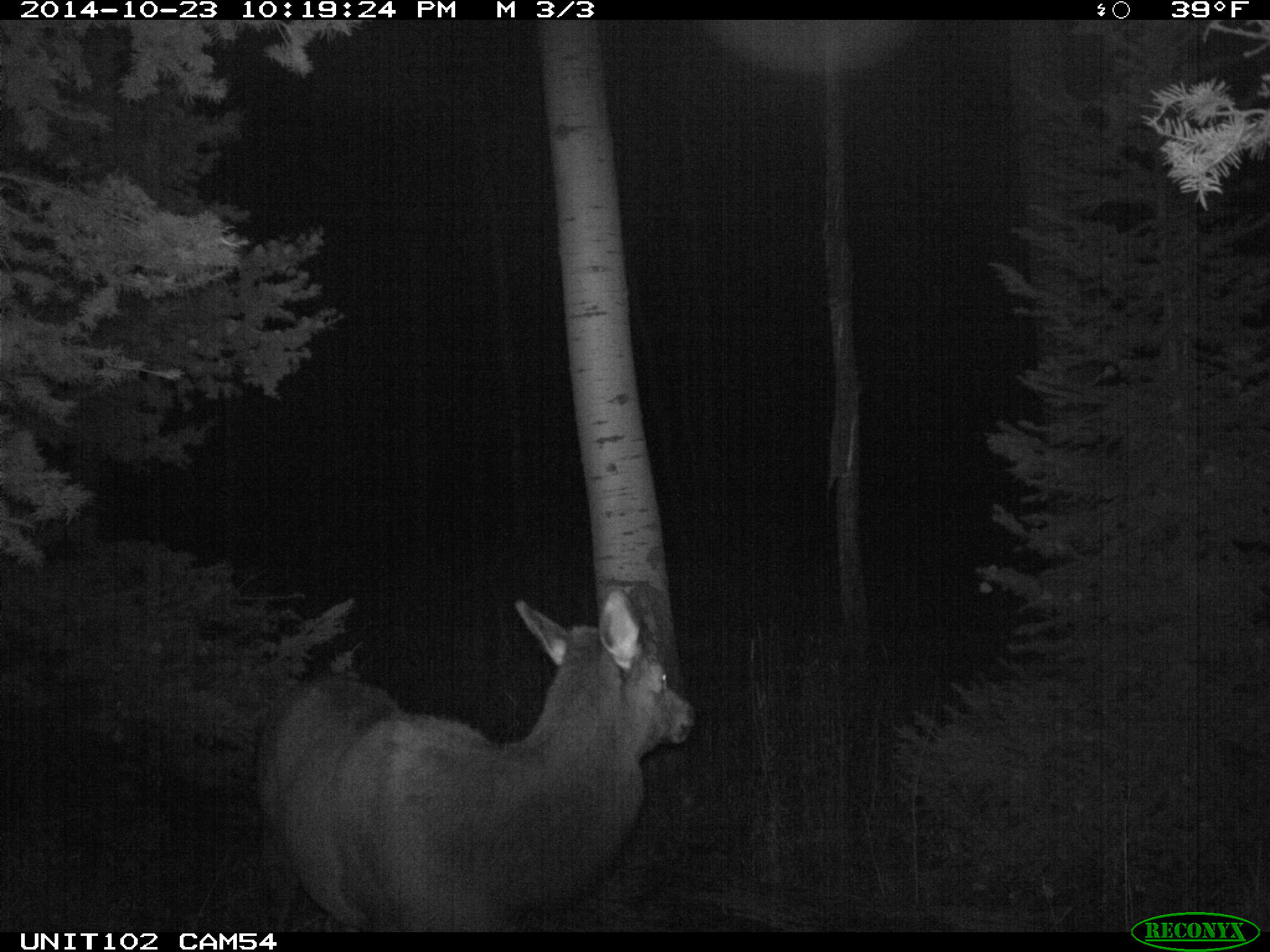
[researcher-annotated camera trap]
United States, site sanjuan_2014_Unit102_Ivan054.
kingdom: Animalia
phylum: Chordata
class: Mammalia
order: Artiodactyla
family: Cervidae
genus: Cervus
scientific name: Cervus elaphus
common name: red deer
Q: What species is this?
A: Cervus elaphus (red deer).